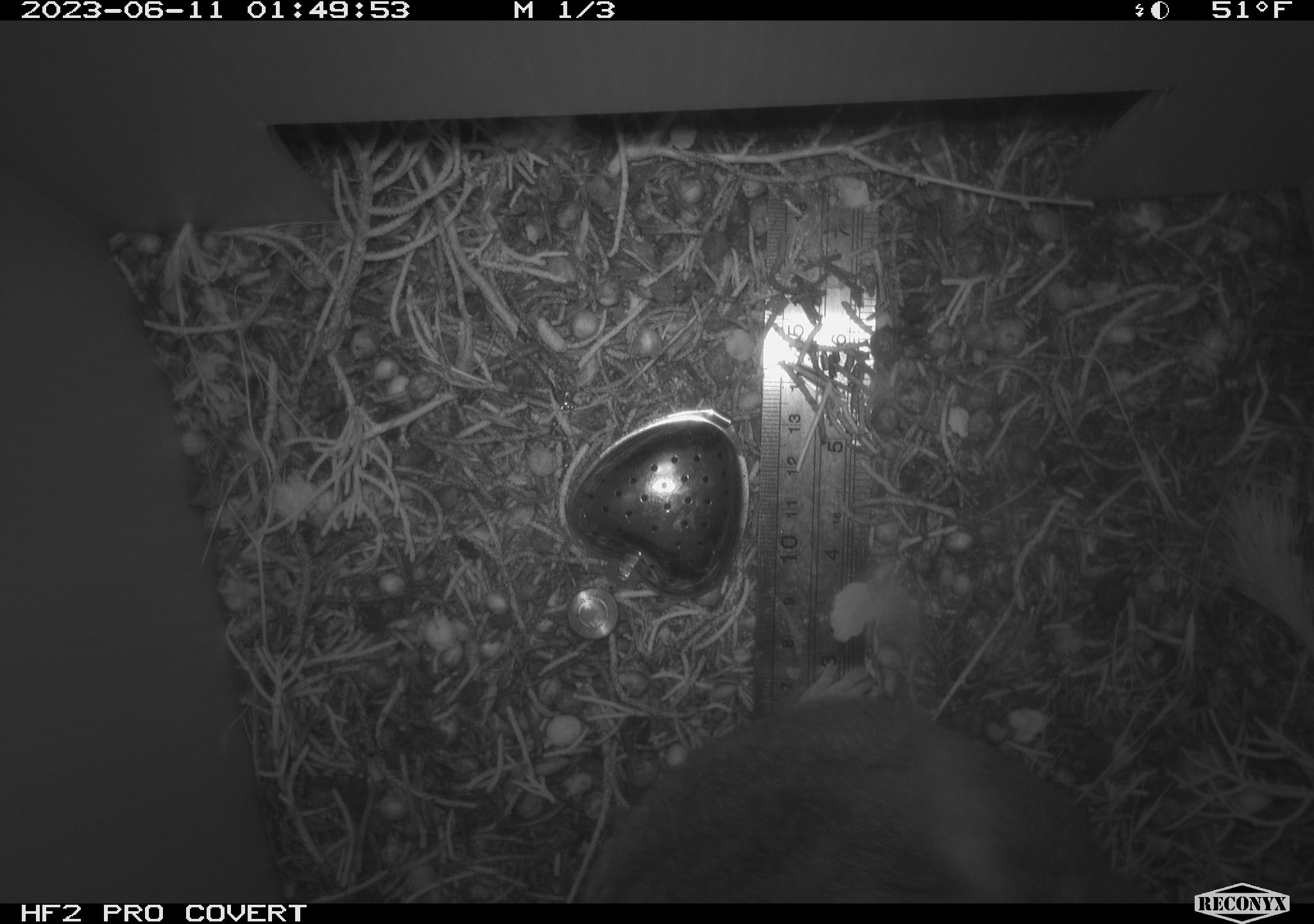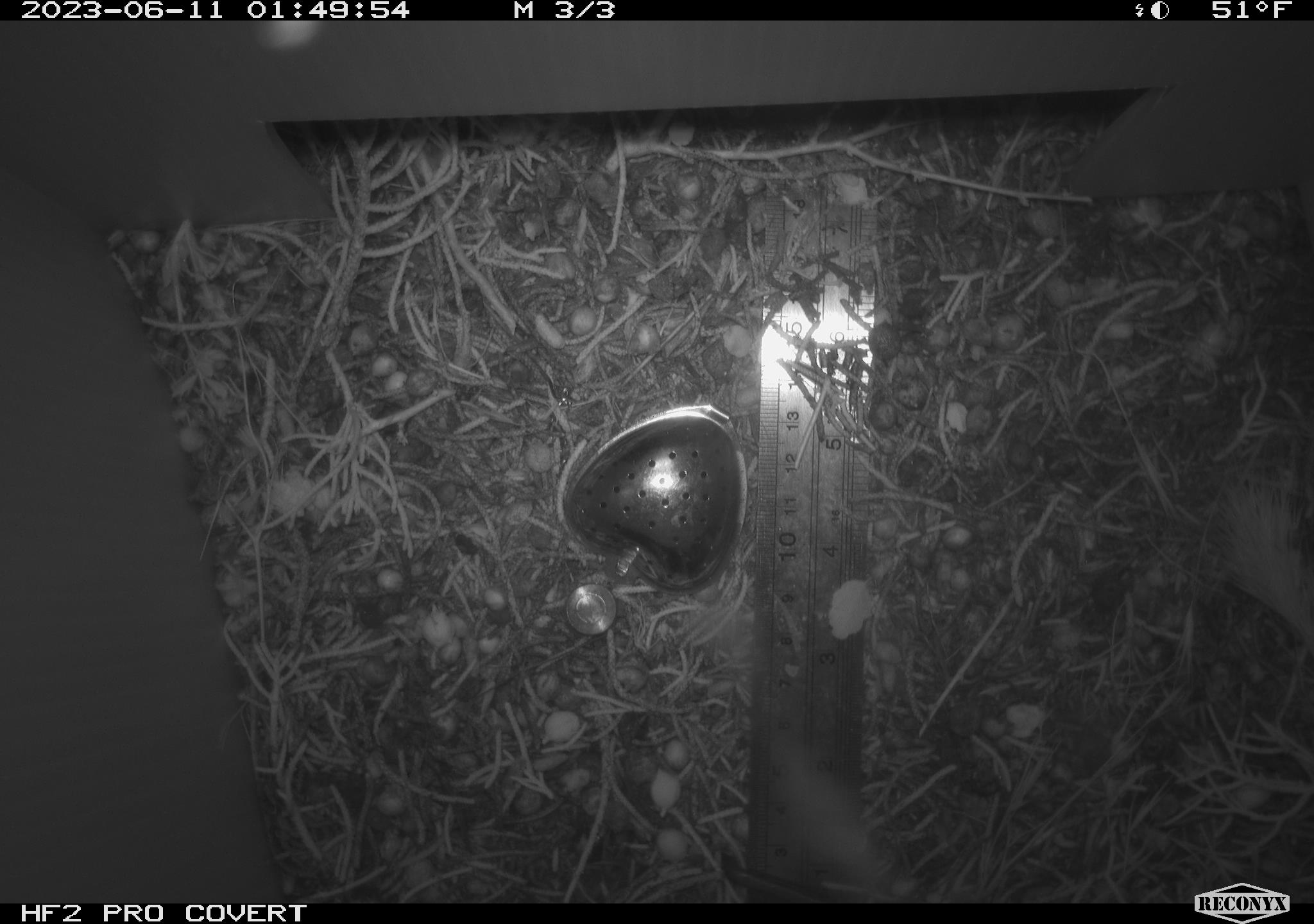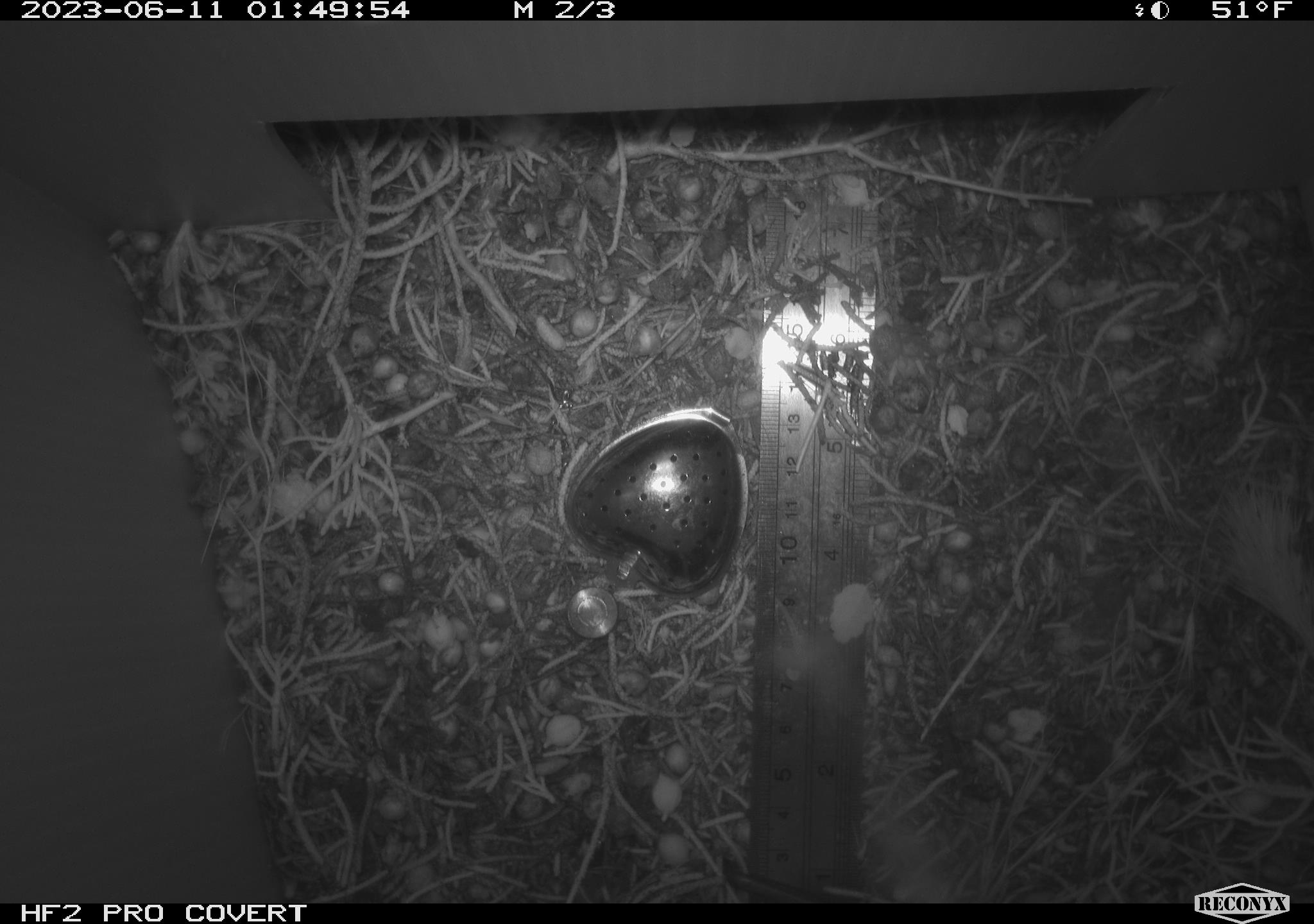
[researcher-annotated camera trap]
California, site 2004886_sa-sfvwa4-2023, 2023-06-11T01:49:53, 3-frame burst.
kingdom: Animalia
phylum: Chordata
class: Mammalia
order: Rodentia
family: Cricetidae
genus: Neotoma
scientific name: Neotoma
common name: pack rat or woodrat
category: neotoma species